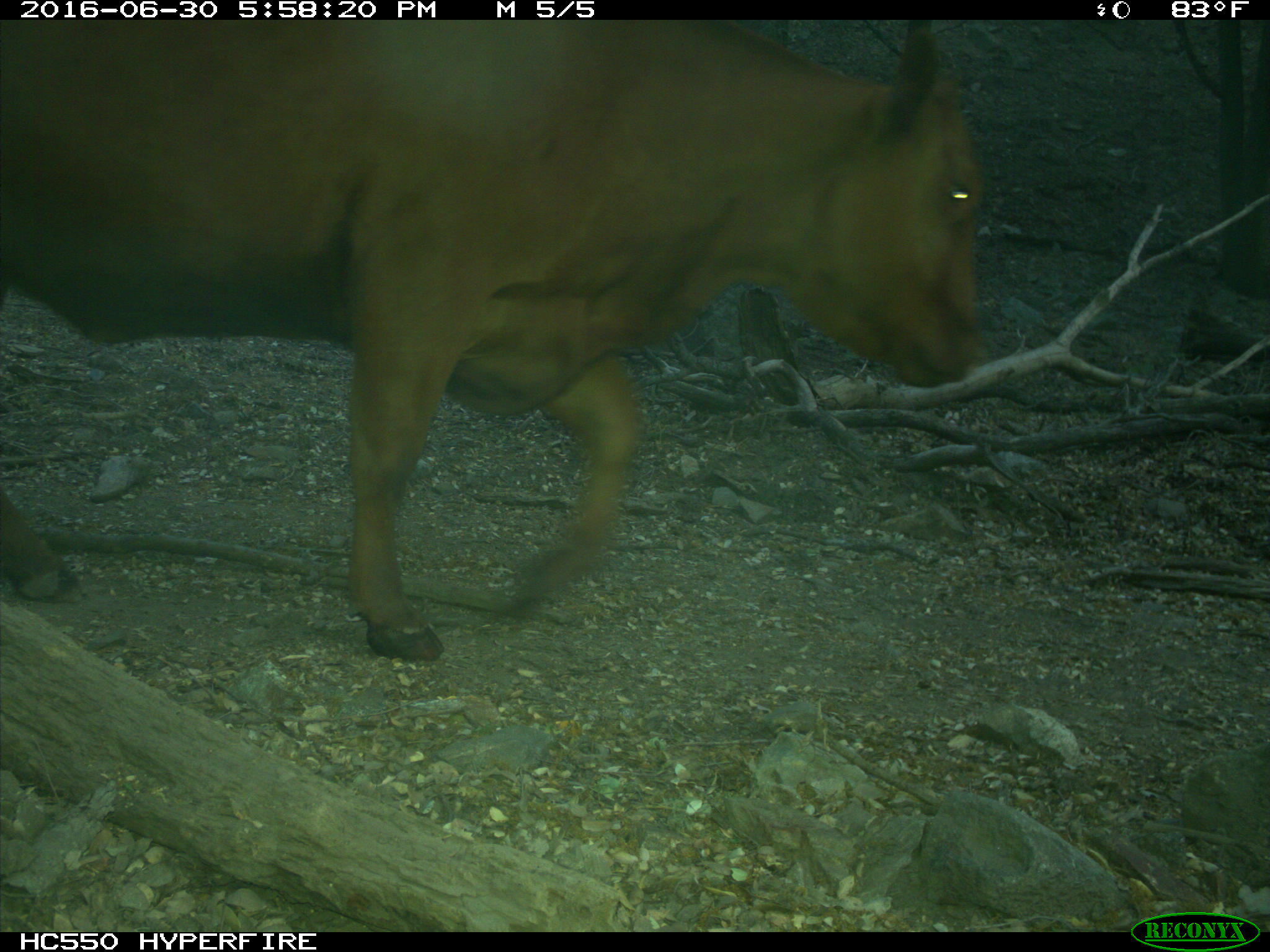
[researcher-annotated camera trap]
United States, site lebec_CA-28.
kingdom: Animalia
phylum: Chordata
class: Mammalia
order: Artiodactyla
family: Bovidae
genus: Bos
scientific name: Bos taurus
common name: domestic cow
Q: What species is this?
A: Bos taurus (domestic cow).